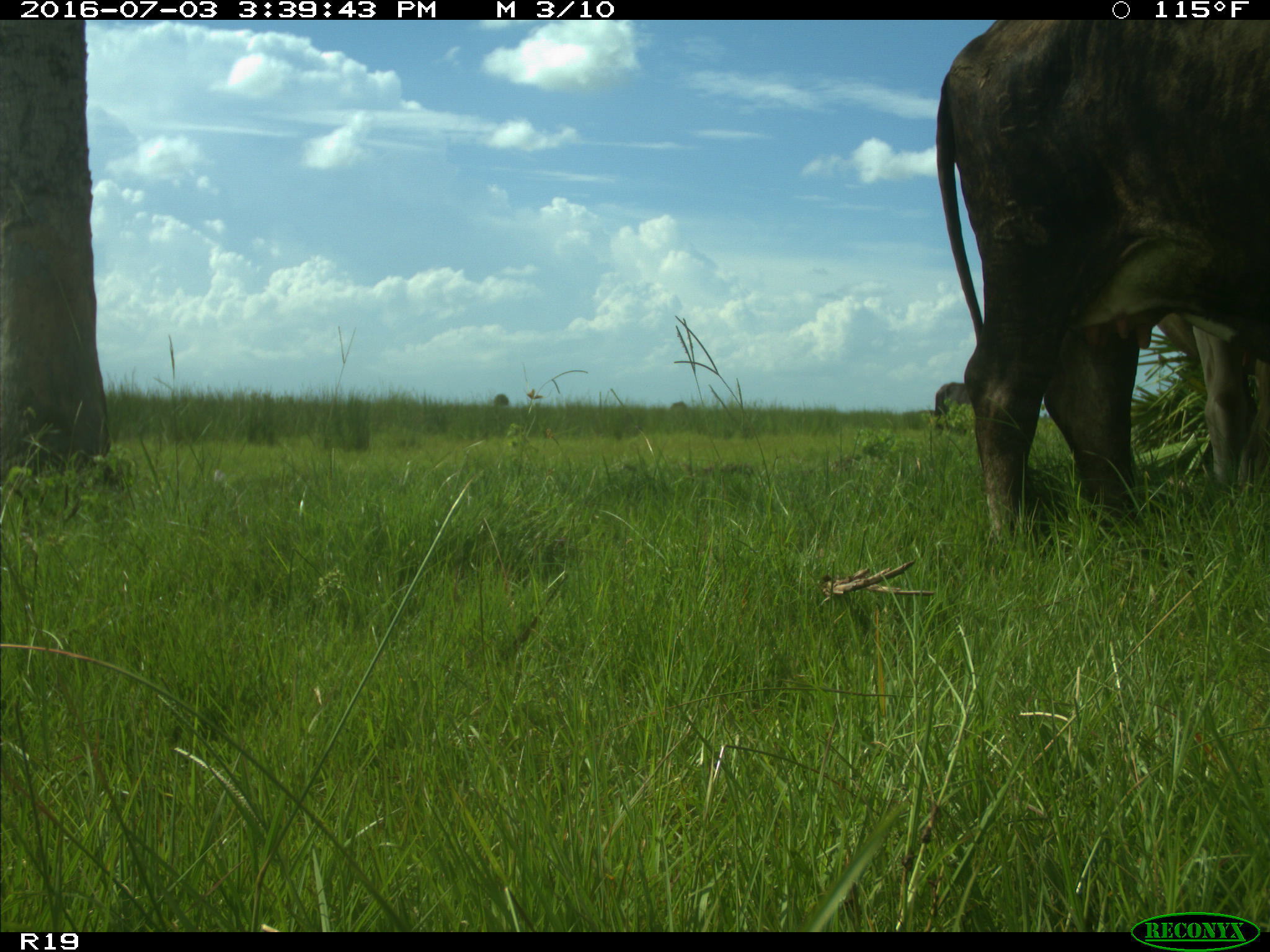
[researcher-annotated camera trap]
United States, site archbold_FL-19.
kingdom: Animalia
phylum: Chordata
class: Mammalia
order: Artiodactyla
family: Bovidae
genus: Bos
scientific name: Bos taurus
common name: domestic cow